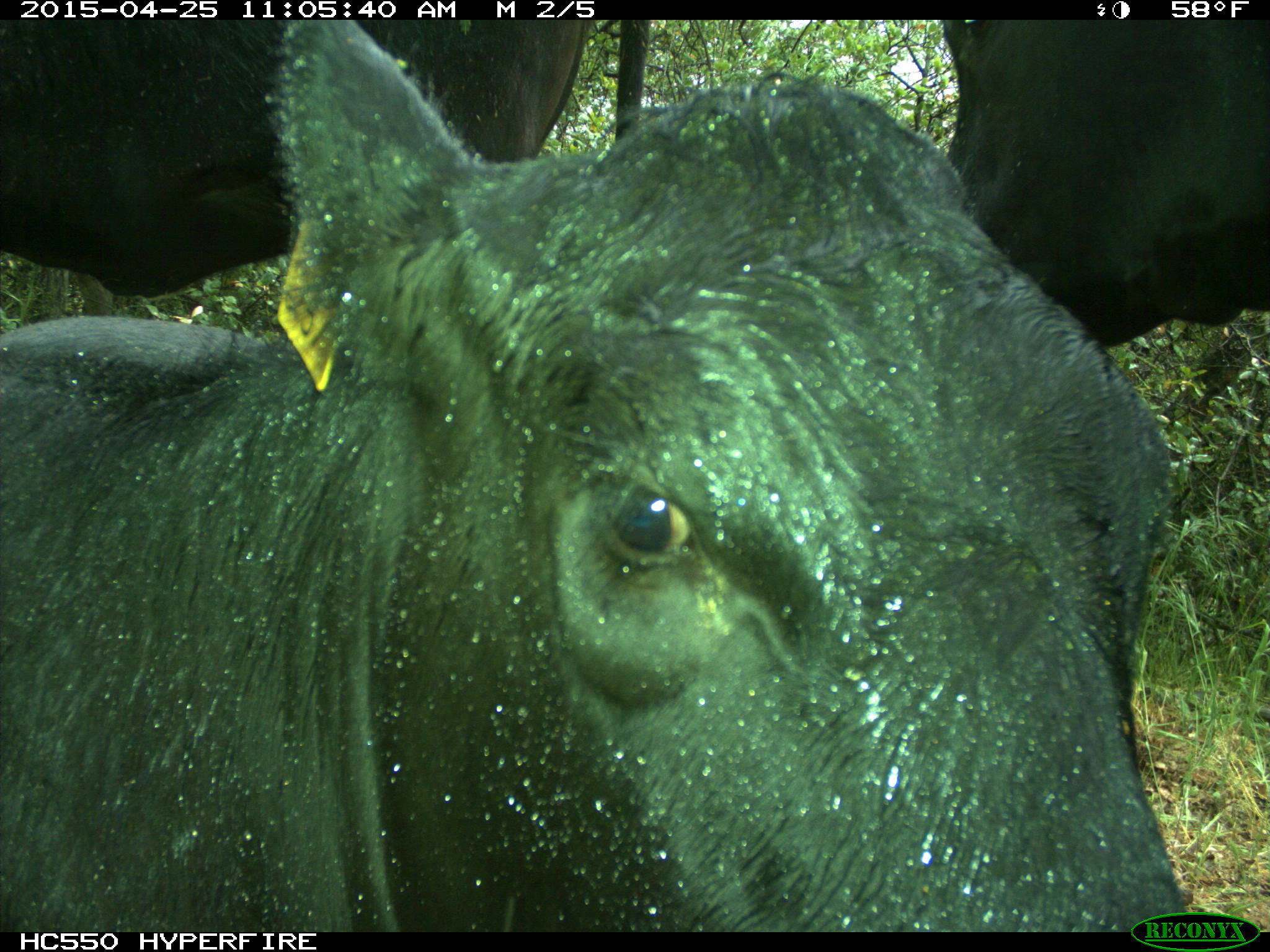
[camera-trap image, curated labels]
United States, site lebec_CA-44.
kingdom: Animalia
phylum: Chordata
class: Mammalia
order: Artiodactyla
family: Suidae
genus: Sus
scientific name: Sus scrofa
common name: wild boar